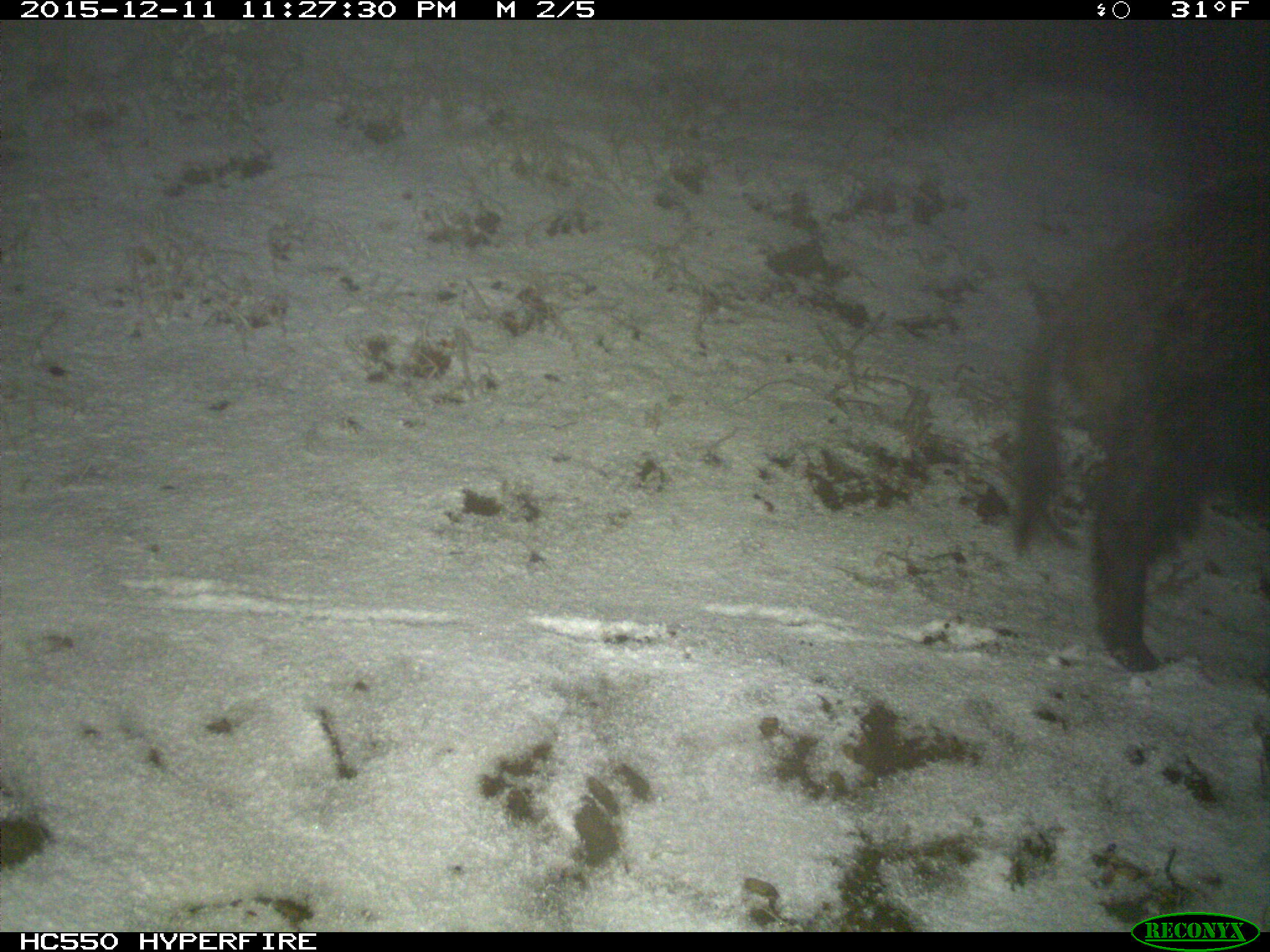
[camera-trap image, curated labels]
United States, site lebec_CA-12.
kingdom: Animalia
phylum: Chordata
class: Mammalia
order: Artiodactyla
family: Suidae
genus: Sus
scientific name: Sus scrofa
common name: wild boar